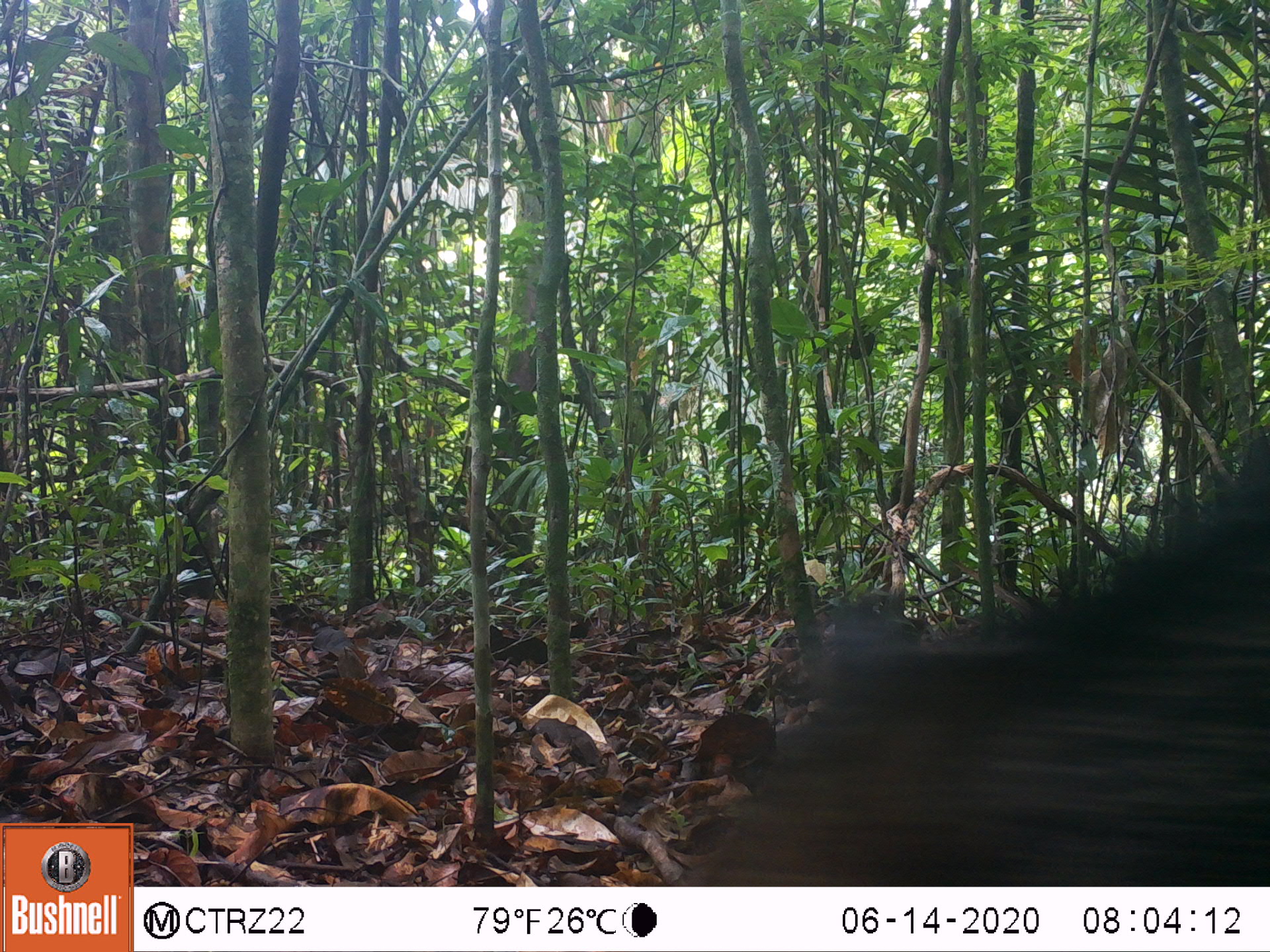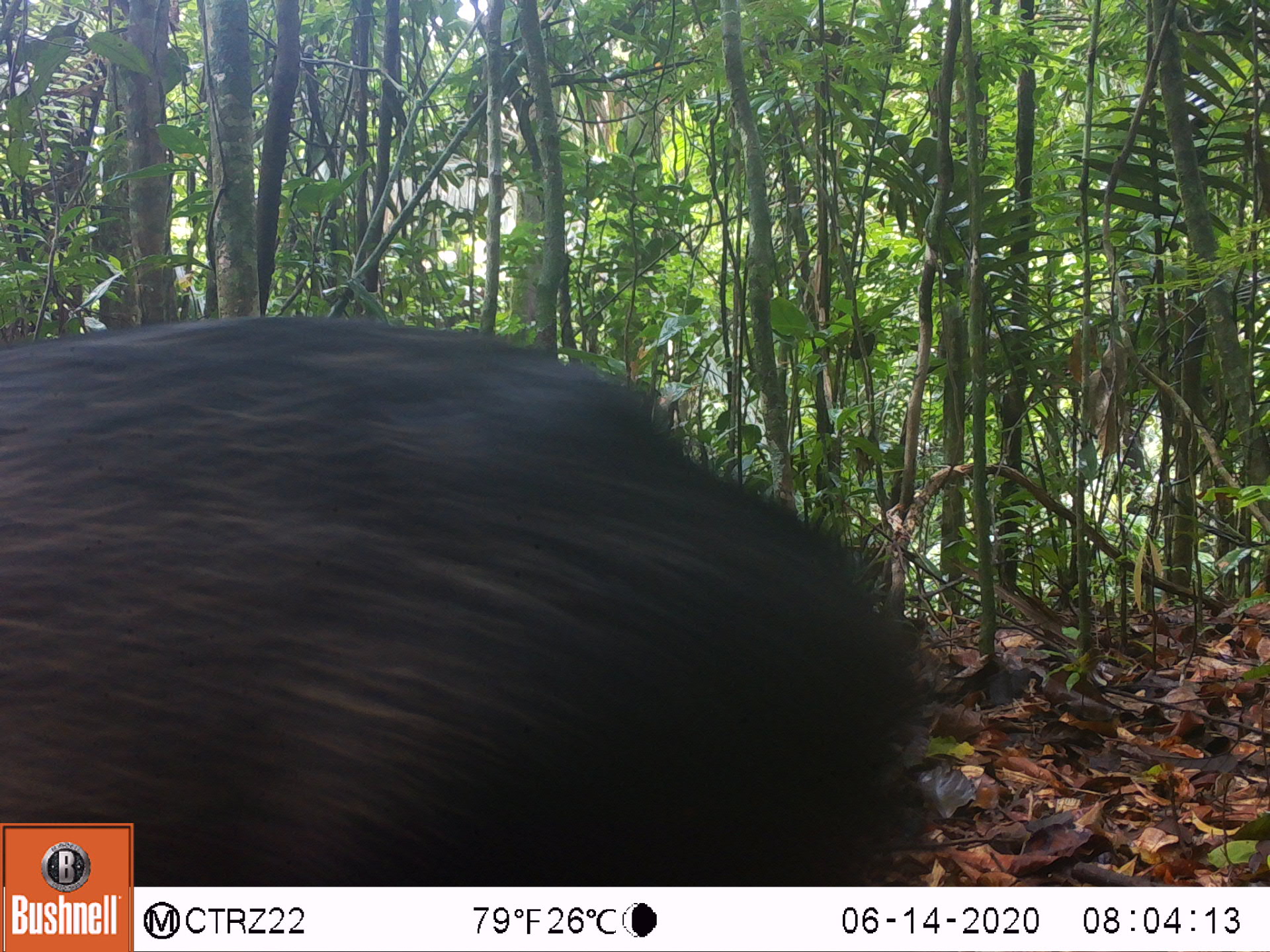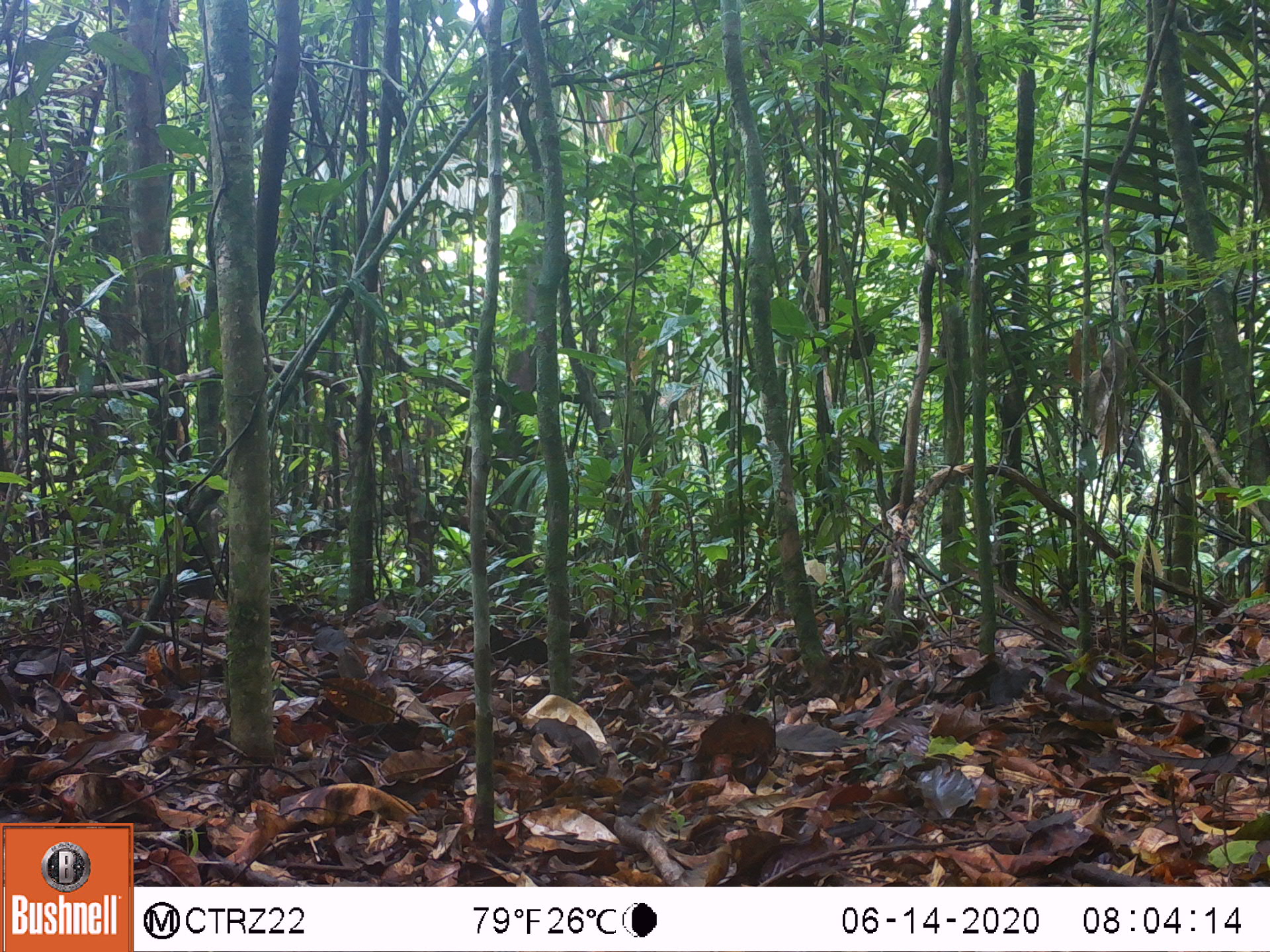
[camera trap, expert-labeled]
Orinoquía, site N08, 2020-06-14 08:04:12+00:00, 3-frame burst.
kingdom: Animalia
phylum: Chordata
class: Mammalia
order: Artiodactyla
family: Tayassuidae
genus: Pecari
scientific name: Pecari tajacu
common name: collared peccary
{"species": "collared peccary (Pecari tajacu)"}